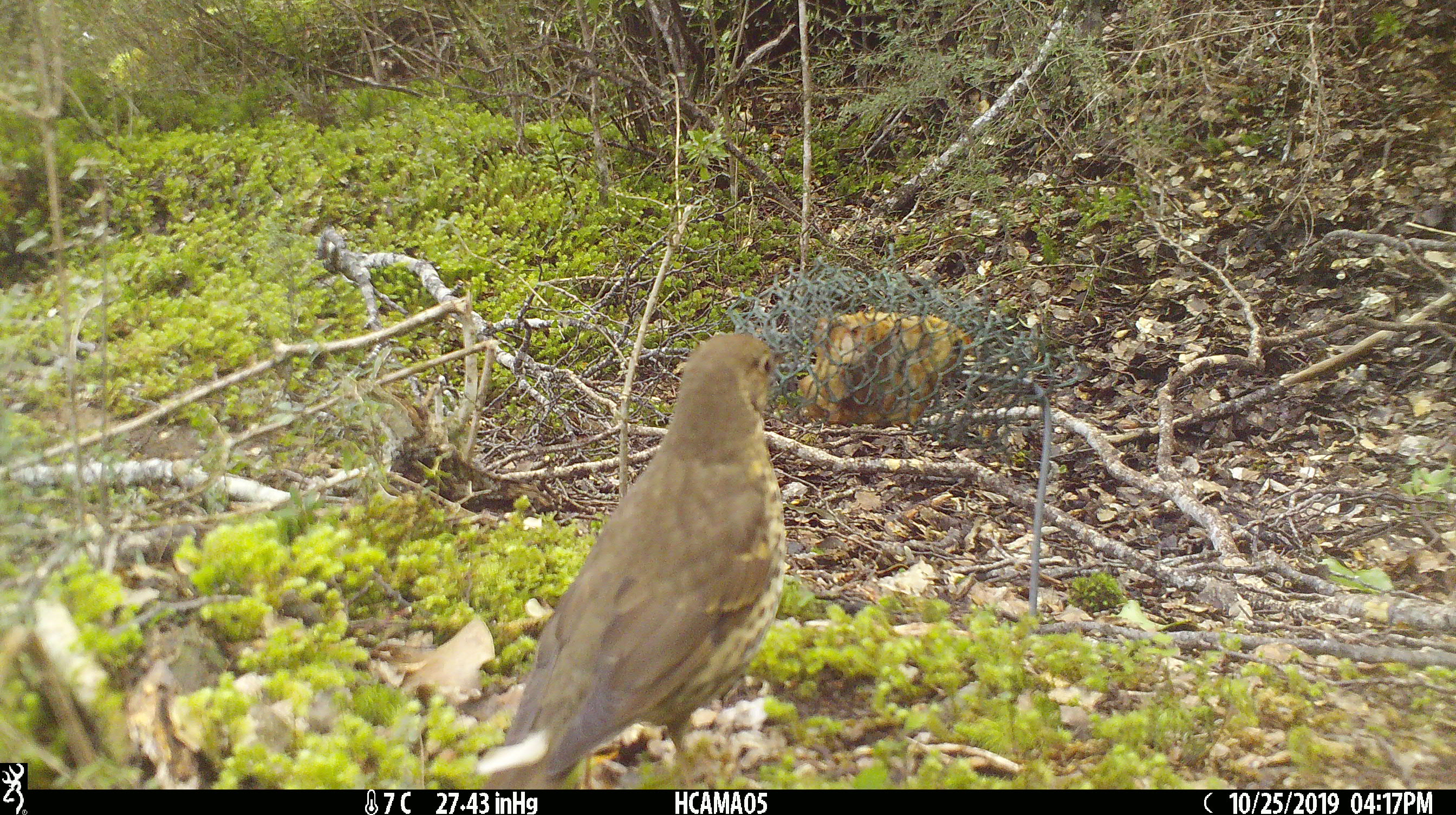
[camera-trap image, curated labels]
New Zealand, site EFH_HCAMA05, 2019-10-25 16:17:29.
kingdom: Animalia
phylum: Chordata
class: Aves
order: Passeriformes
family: Turdidae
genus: Turdus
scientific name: Turdus philomelos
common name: song thrush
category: thrush